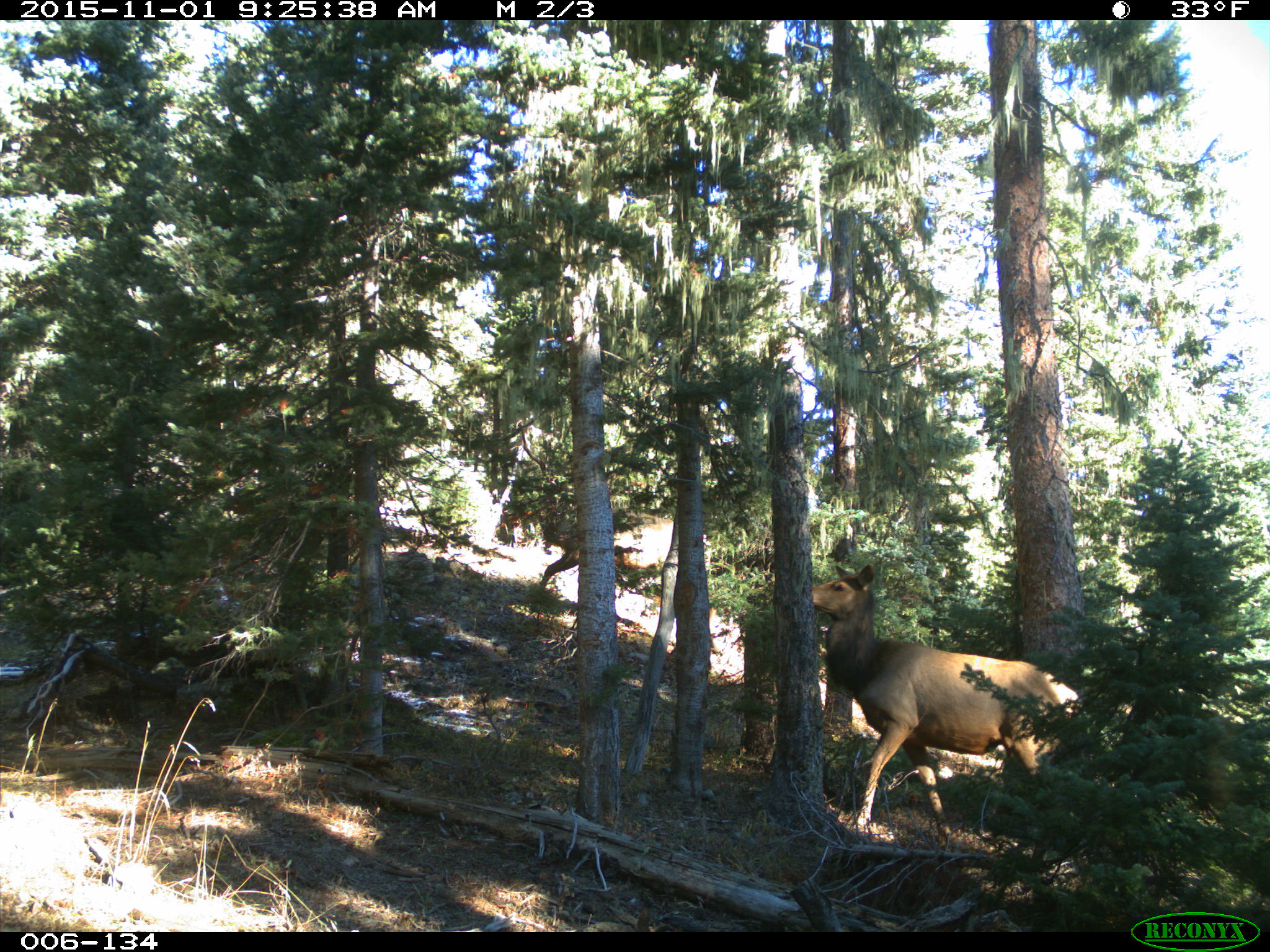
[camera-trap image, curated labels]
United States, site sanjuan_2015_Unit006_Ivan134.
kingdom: Animalia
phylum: Chordata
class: Mammalia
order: Artiodactyla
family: Cervidae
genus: Cervus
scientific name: Cervus elaphus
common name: red deer